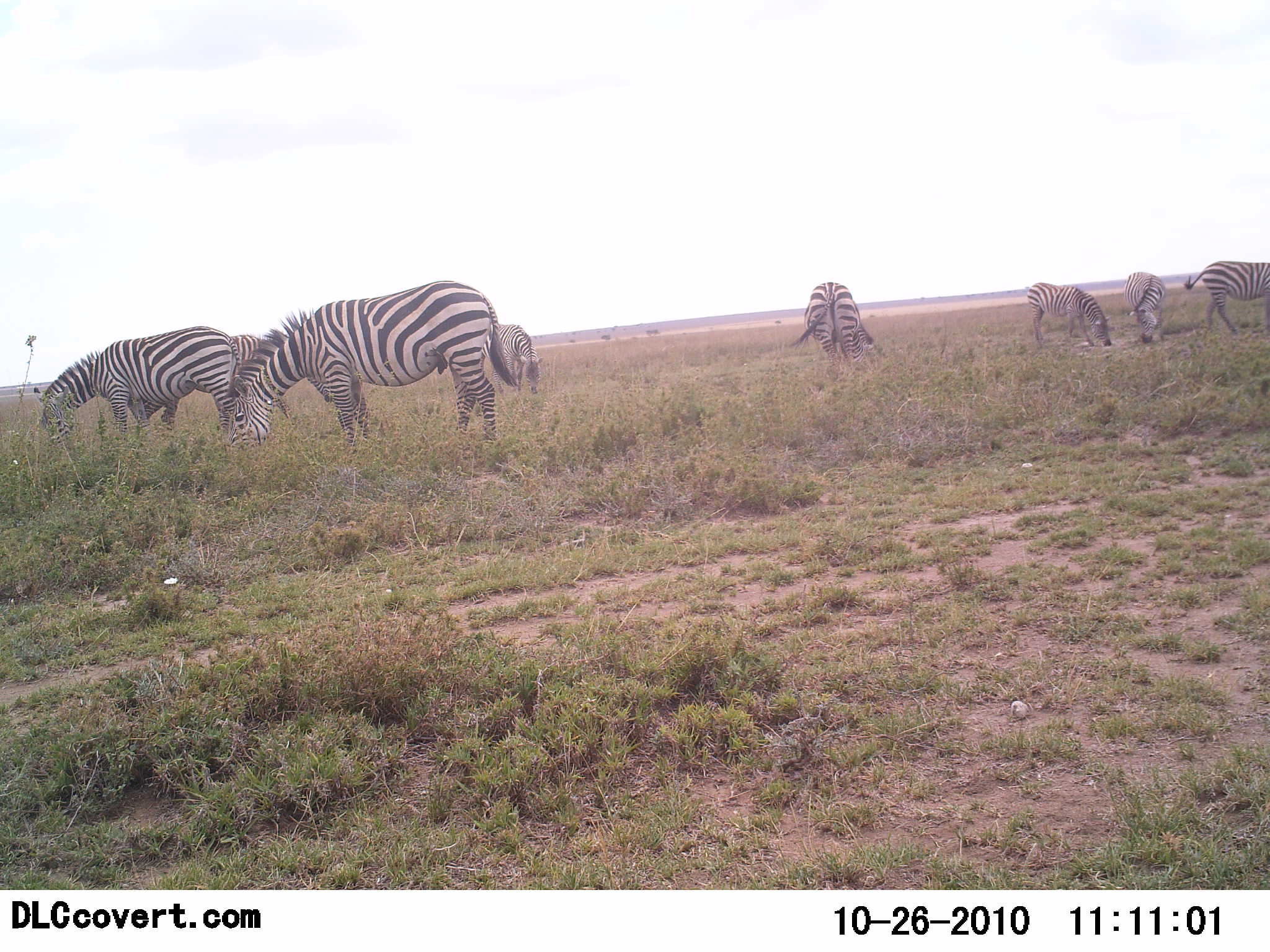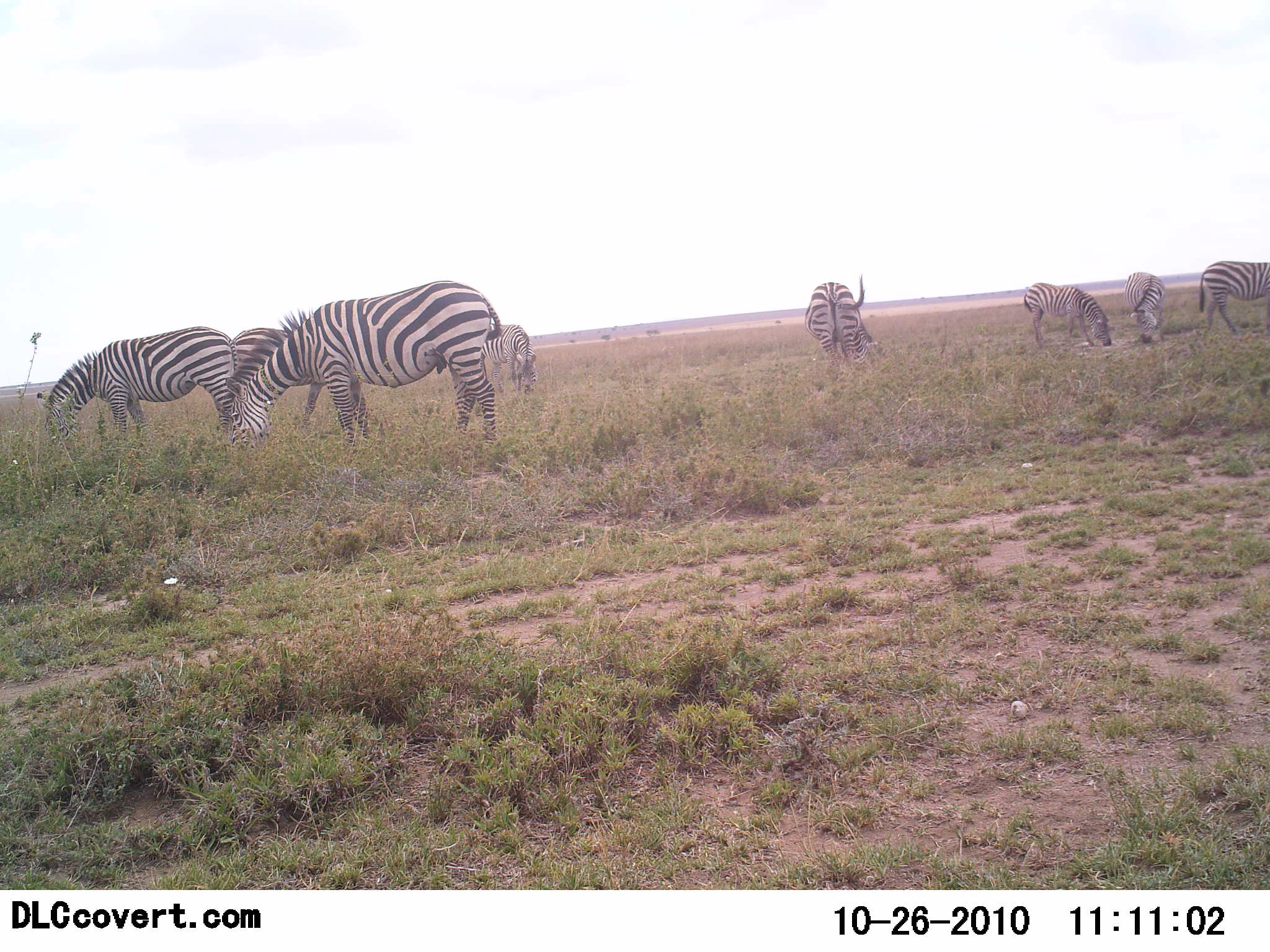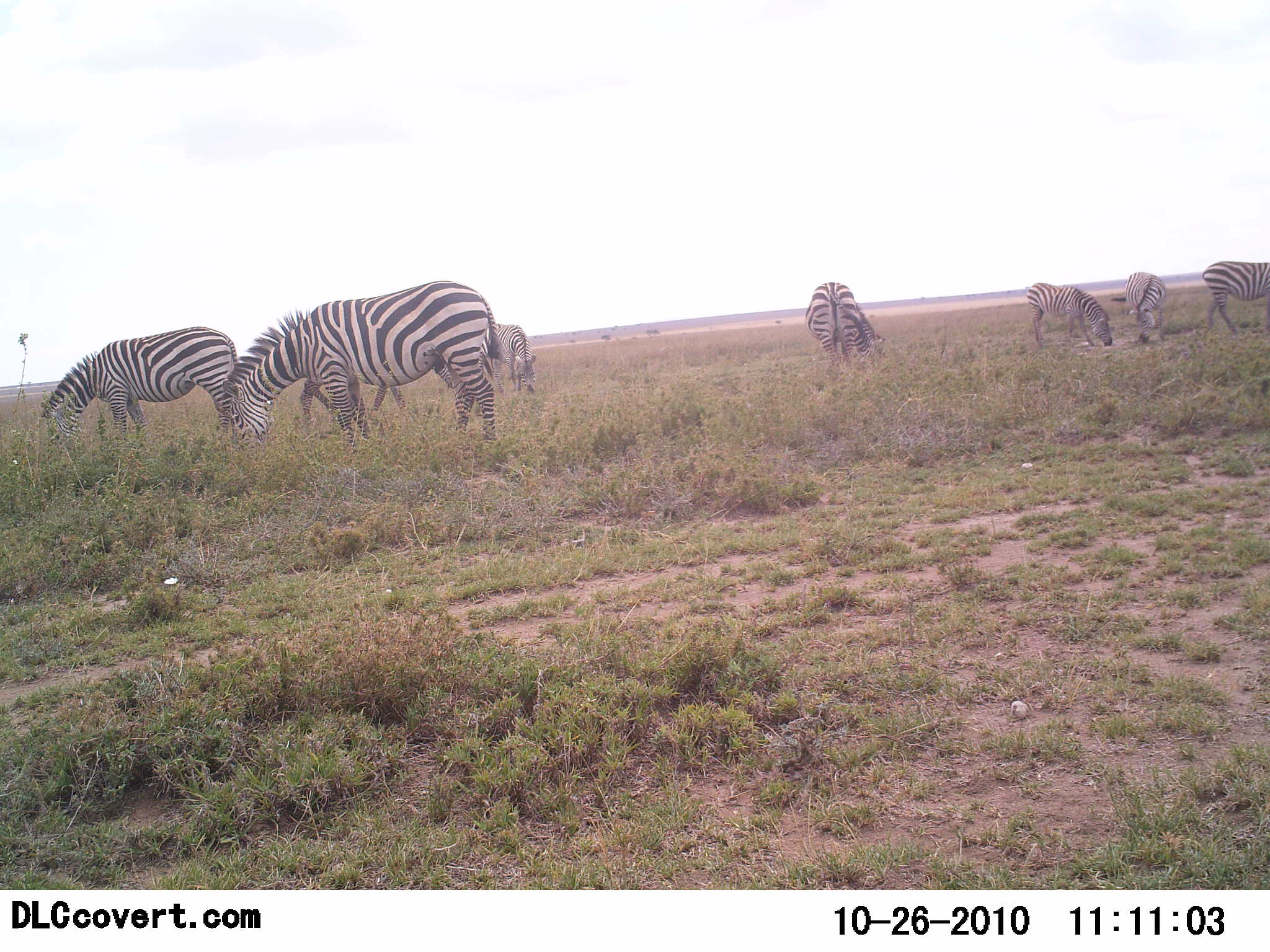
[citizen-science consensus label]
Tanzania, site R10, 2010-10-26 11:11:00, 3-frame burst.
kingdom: Animalia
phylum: Chordata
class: Mammalia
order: Perissodactyla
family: Equidae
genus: Equus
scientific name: Equus quagga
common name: plains zebra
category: zebra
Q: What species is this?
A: Zebra (plains zebra) (Equus quagga).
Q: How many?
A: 8.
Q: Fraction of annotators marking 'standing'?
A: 47%.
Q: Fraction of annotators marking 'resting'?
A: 0%.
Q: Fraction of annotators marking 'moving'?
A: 0%.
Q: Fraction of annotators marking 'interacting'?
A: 0%.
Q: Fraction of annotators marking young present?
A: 0%.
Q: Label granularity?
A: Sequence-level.